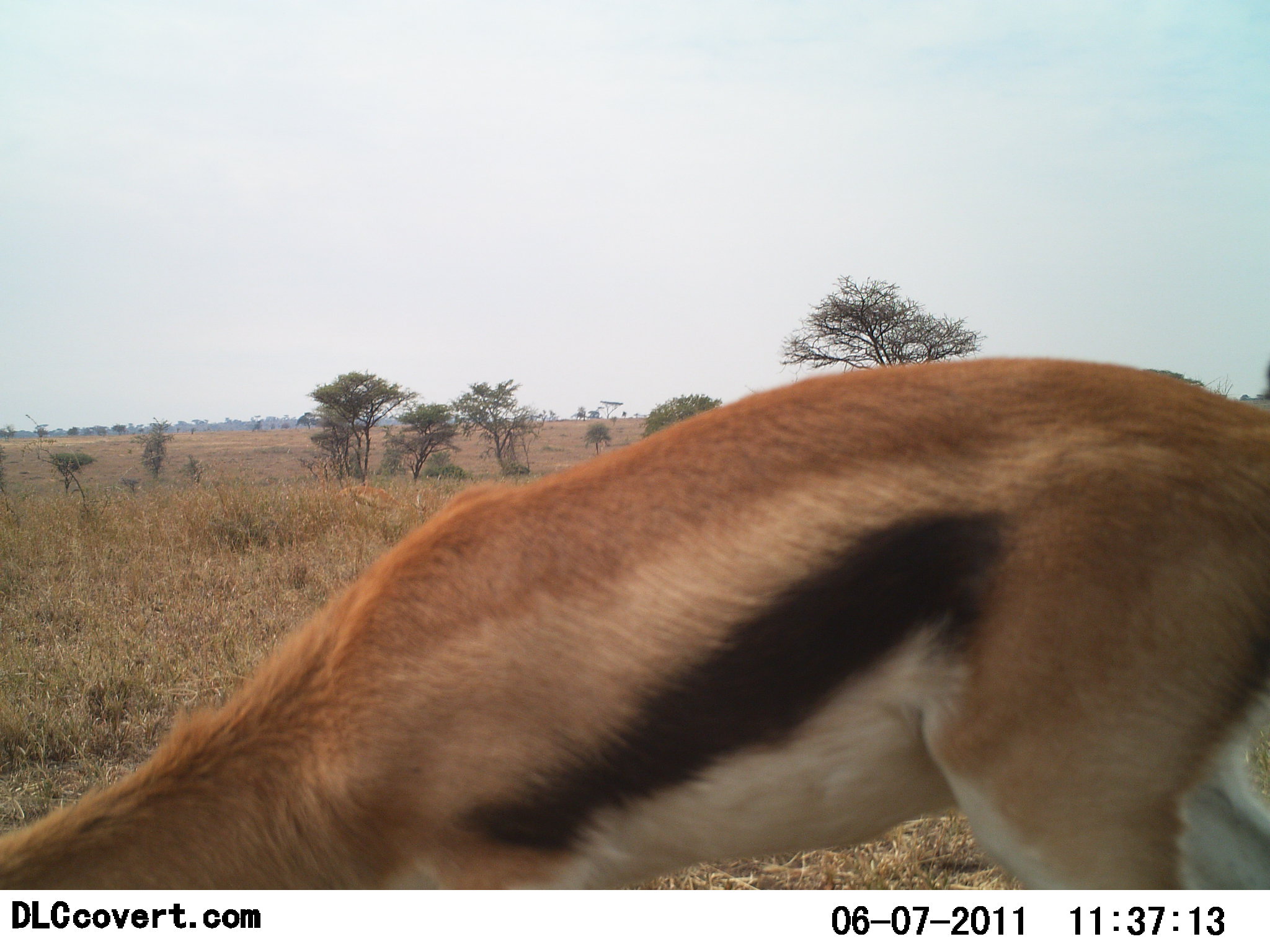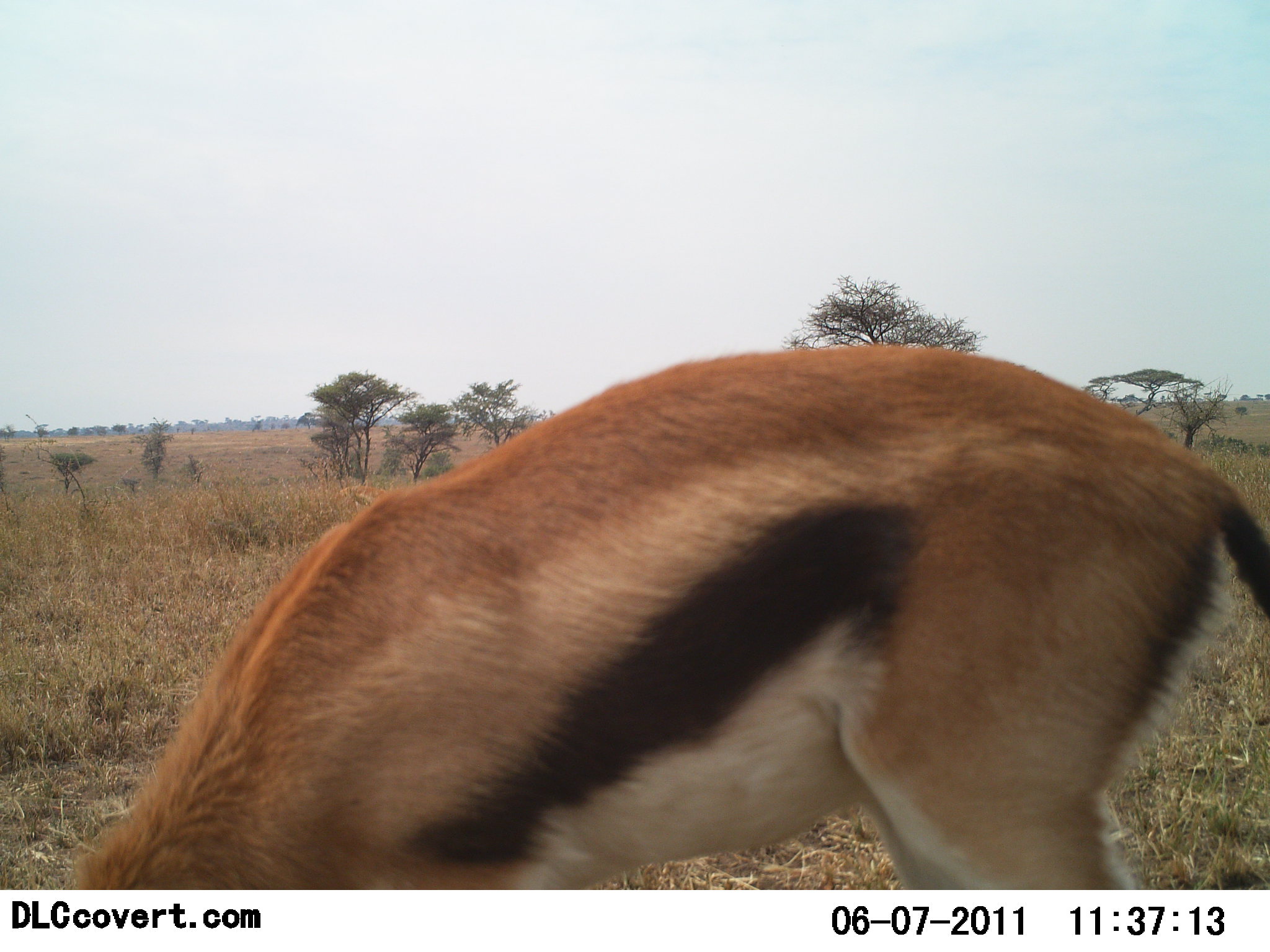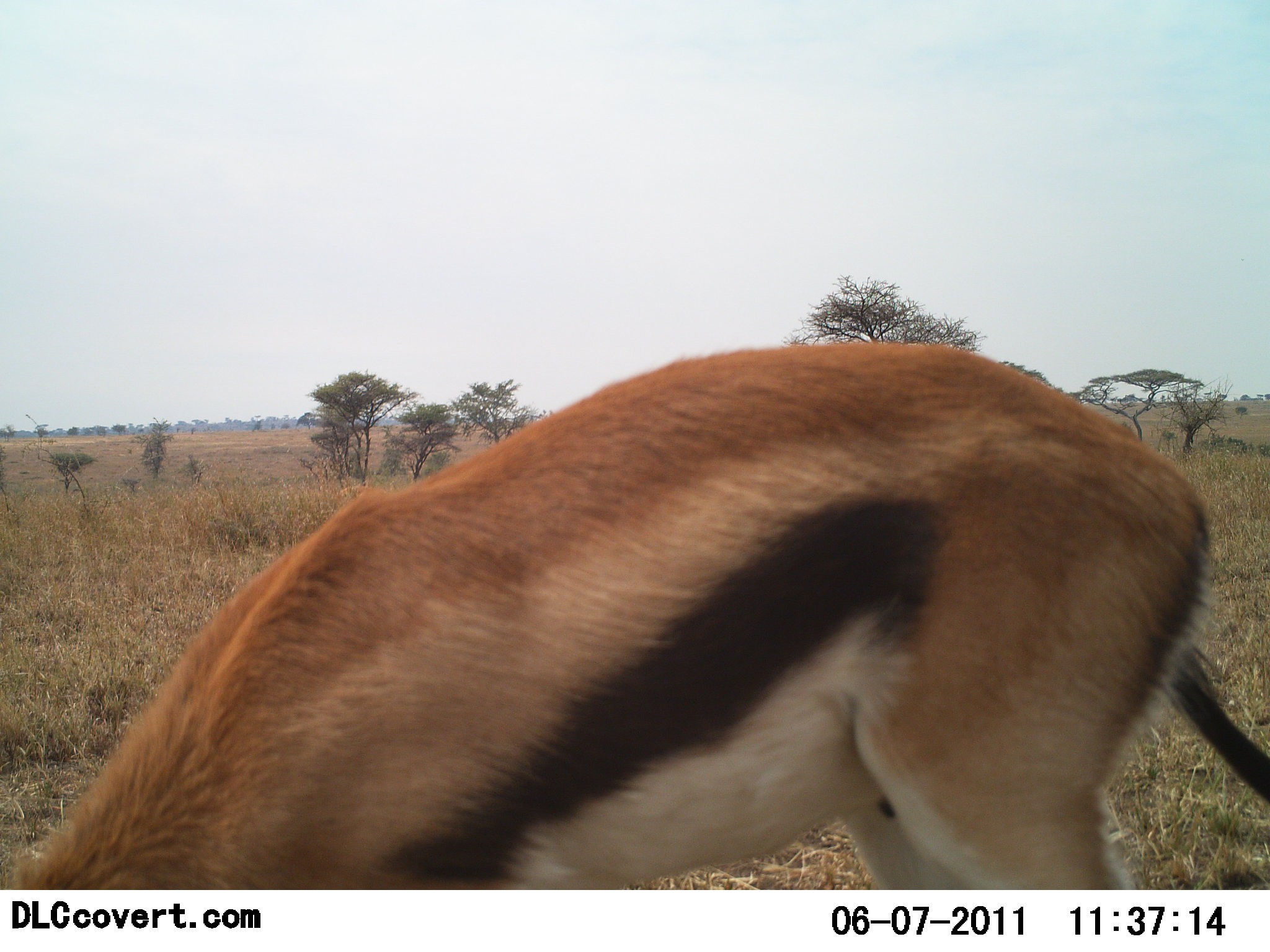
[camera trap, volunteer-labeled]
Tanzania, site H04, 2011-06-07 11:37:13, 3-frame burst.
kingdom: Animalia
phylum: Chordata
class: Mammalia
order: Artiodactyla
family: Bovidae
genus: Eudorcas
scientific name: Eudorcas thomsonii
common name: thomson's gazelle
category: gazellethomsons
Gazellethomsons (thomson's gazelle) (Eudorcas thomsonii), count 1. Behavior (volunteer vote fractions): standing 50%, resting 0%, moving 0%, interacting 0%. Young present (vote fraction): 0%. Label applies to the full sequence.